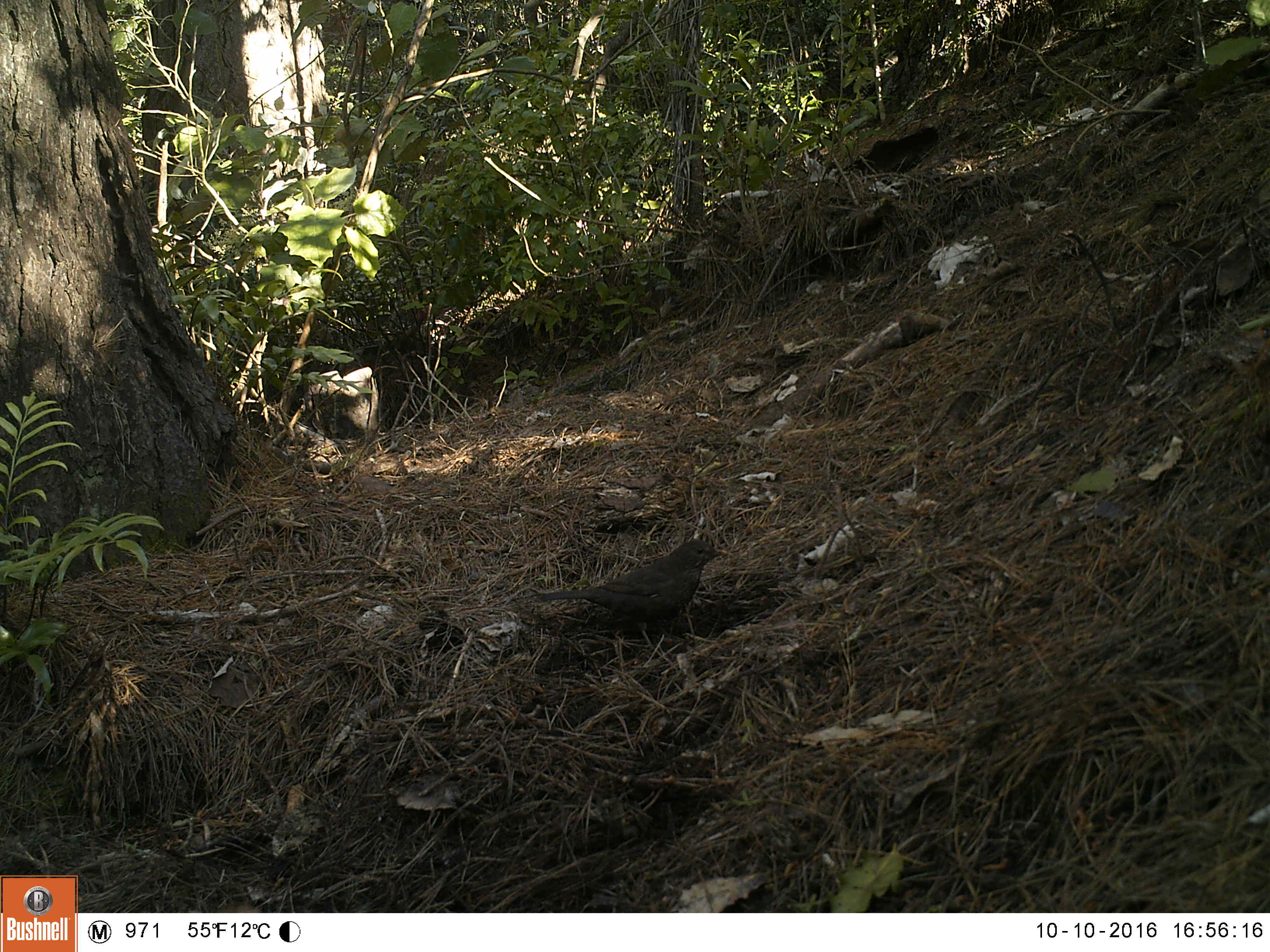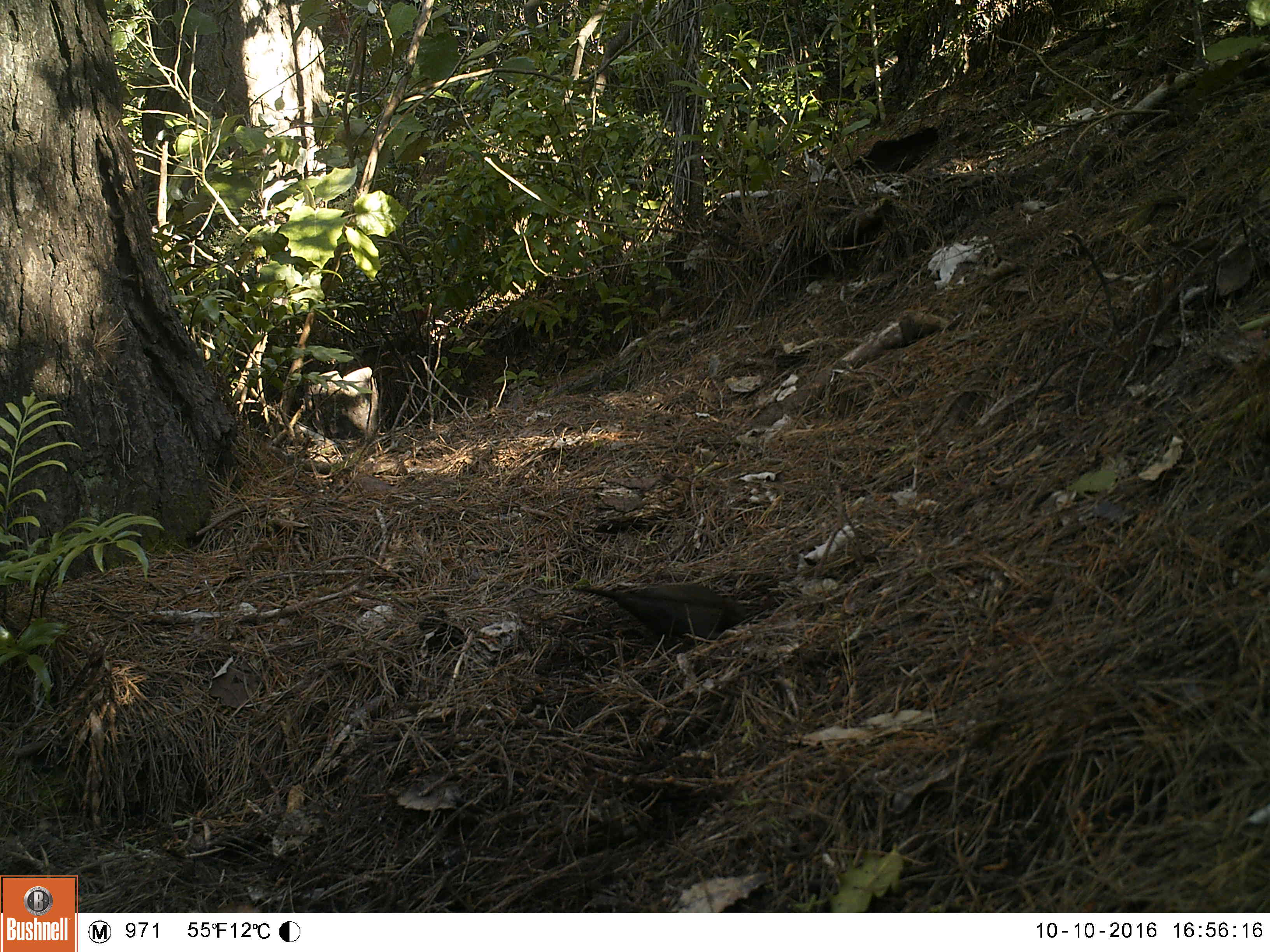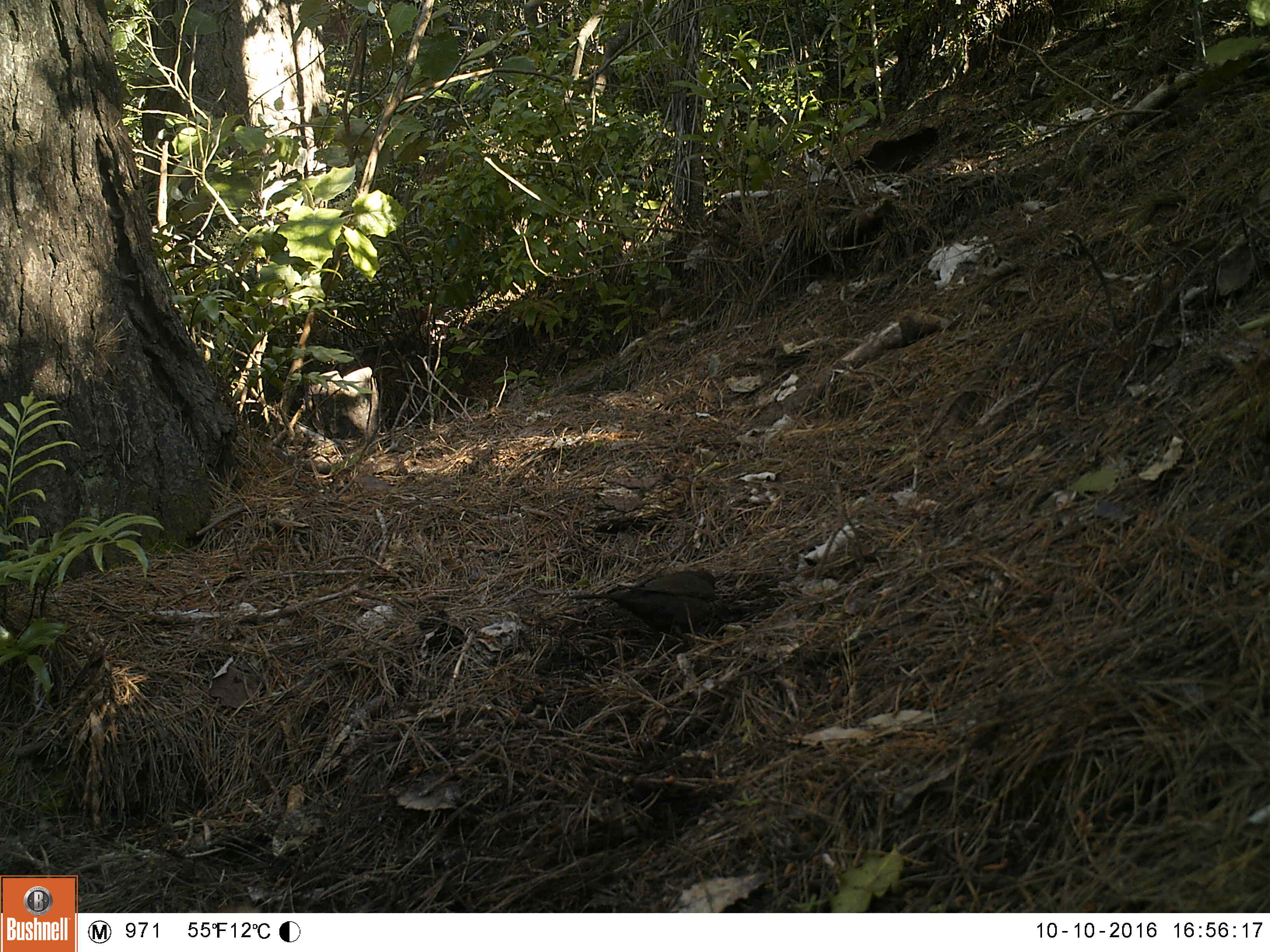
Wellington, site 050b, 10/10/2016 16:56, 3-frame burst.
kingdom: Animalia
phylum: Chordata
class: Aves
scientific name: Aves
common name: bird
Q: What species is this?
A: Bird (Aves).